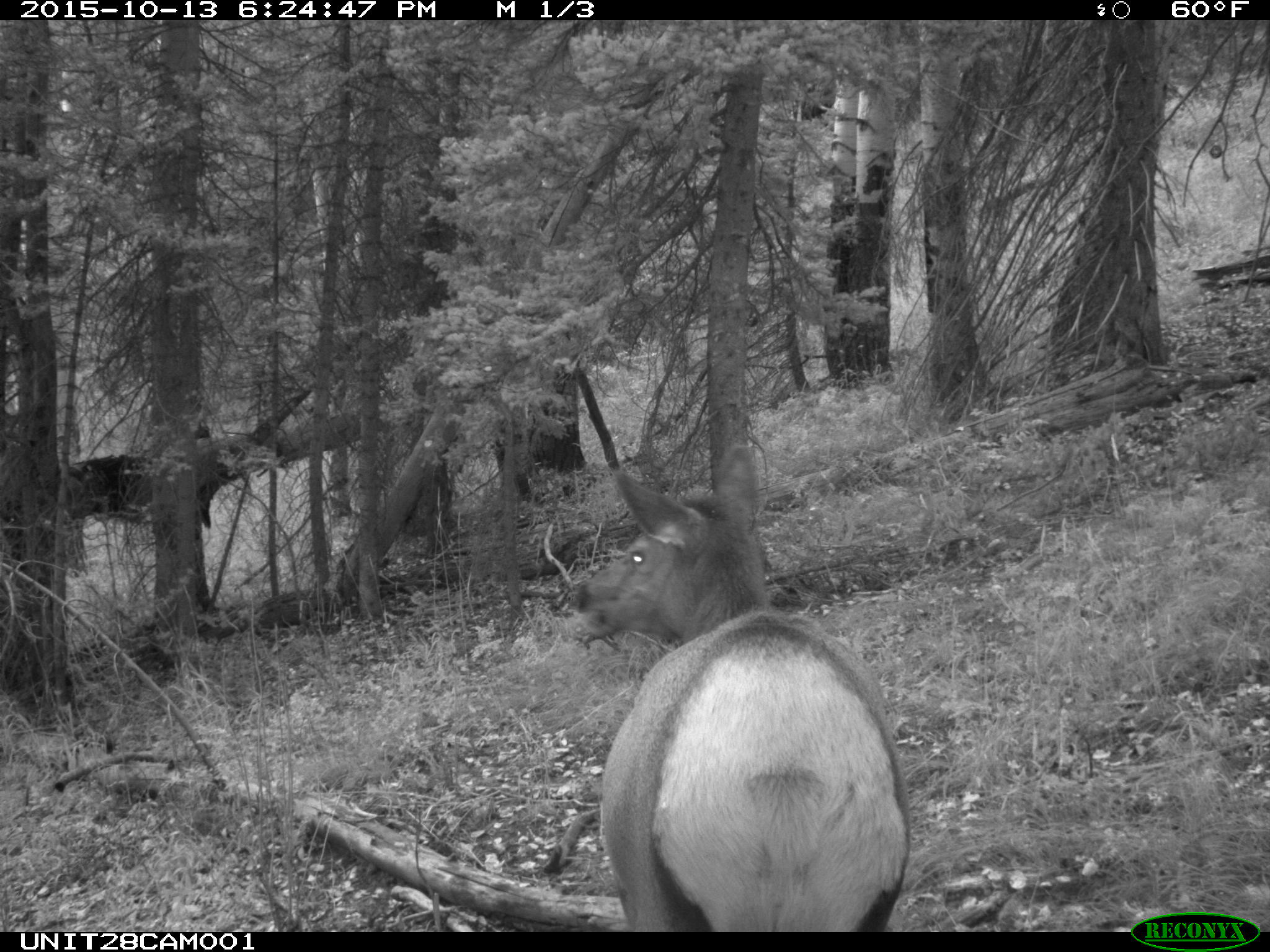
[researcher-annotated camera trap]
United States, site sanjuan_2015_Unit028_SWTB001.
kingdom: Animalia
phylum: Chordata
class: Mammalia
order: Artiodactyla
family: Cervidae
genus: Cervus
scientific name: Cervus elaphus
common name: red deer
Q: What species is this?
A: Cervus elaphus (red deer).